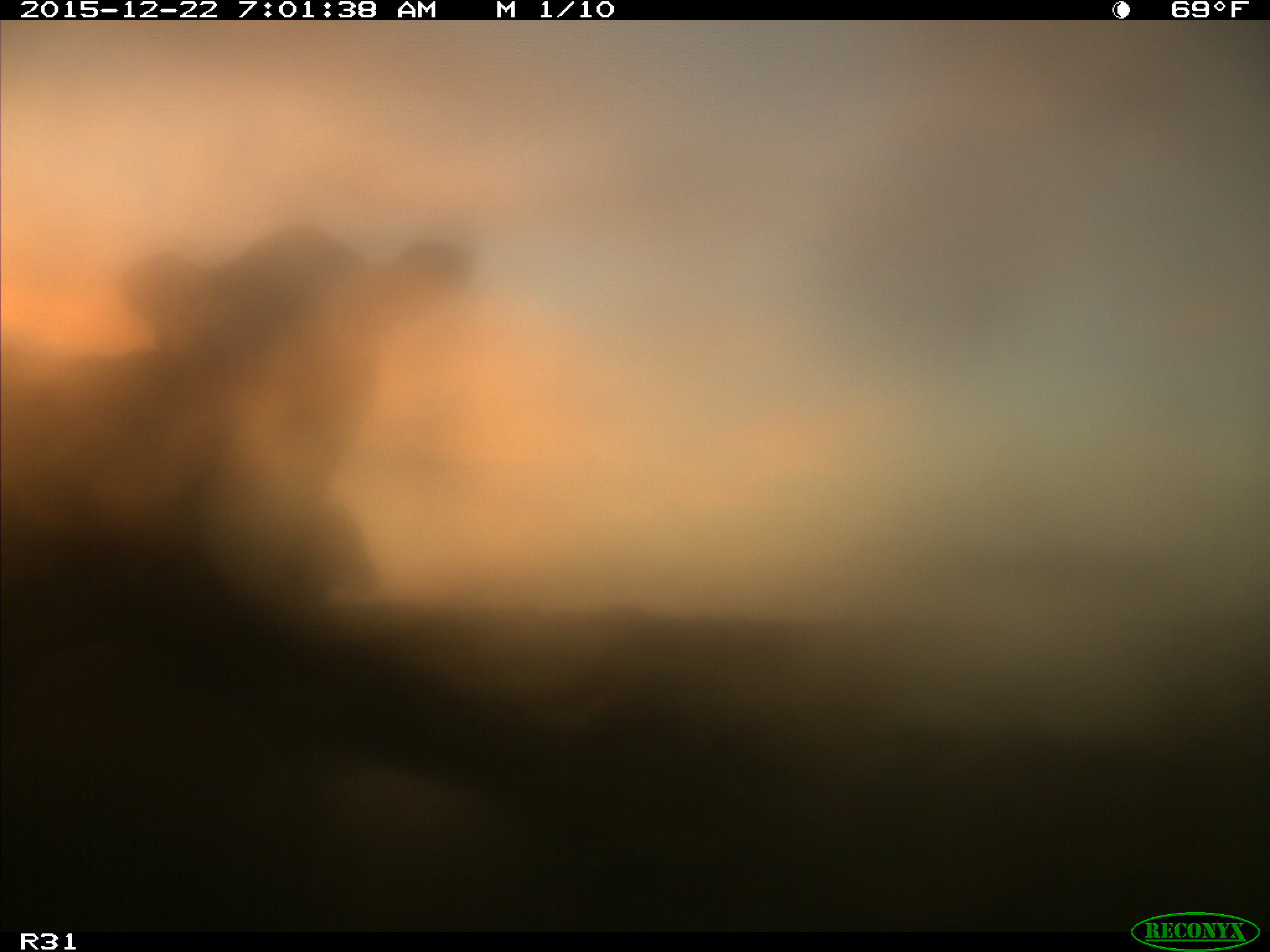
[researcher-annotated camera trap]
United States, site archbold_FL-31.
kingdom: Animalia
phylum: Chordata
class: Mammalia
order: Artiodactyla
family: Bovidae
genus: Bos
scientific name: Bos taurus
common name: domestic cow